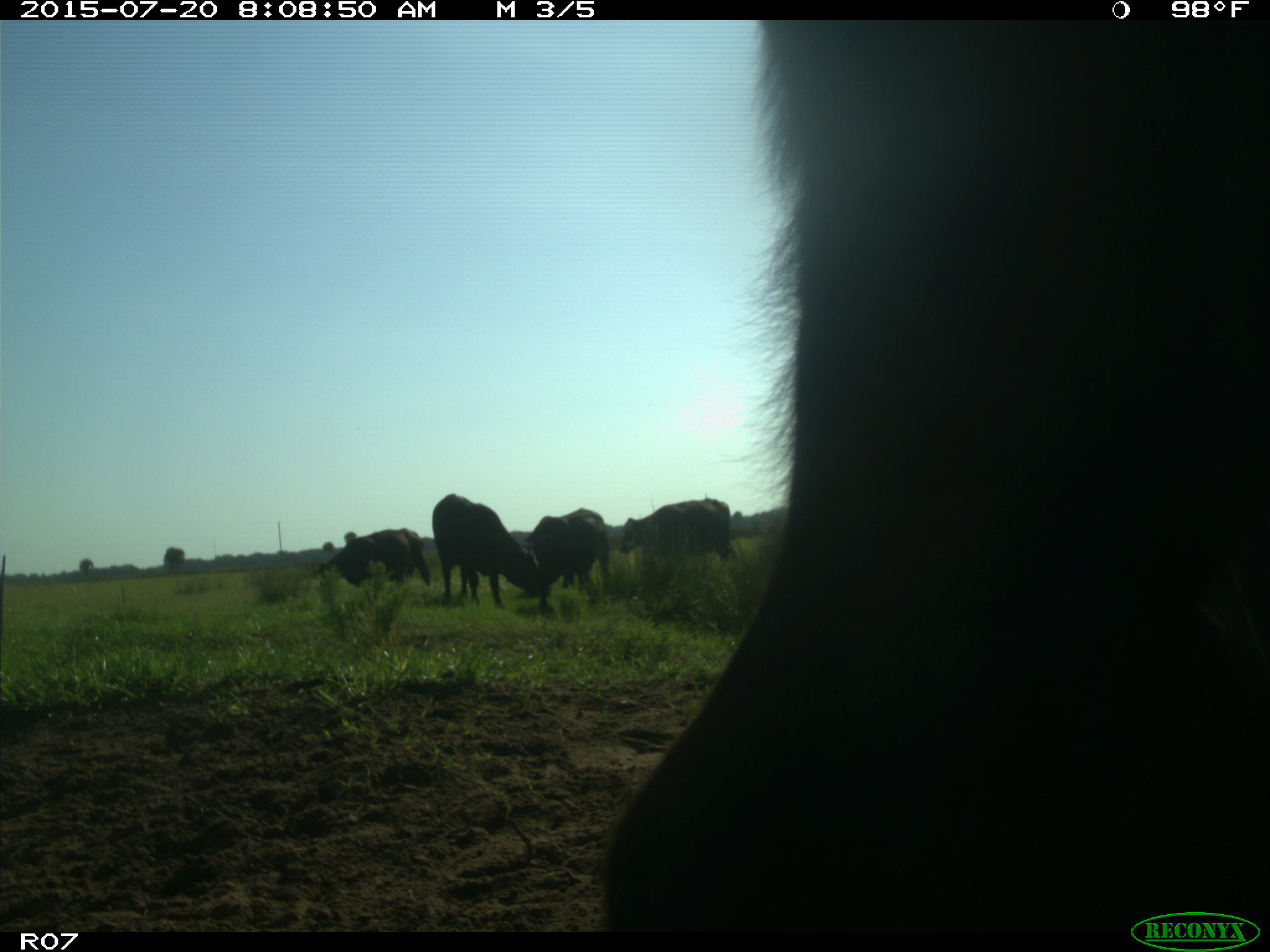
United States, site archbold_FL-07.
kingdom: Animalia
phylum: Chordata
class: Mammalia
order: Artiodactyla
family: Bovidae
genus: Bos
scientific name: Bos taurus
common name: domestic cow